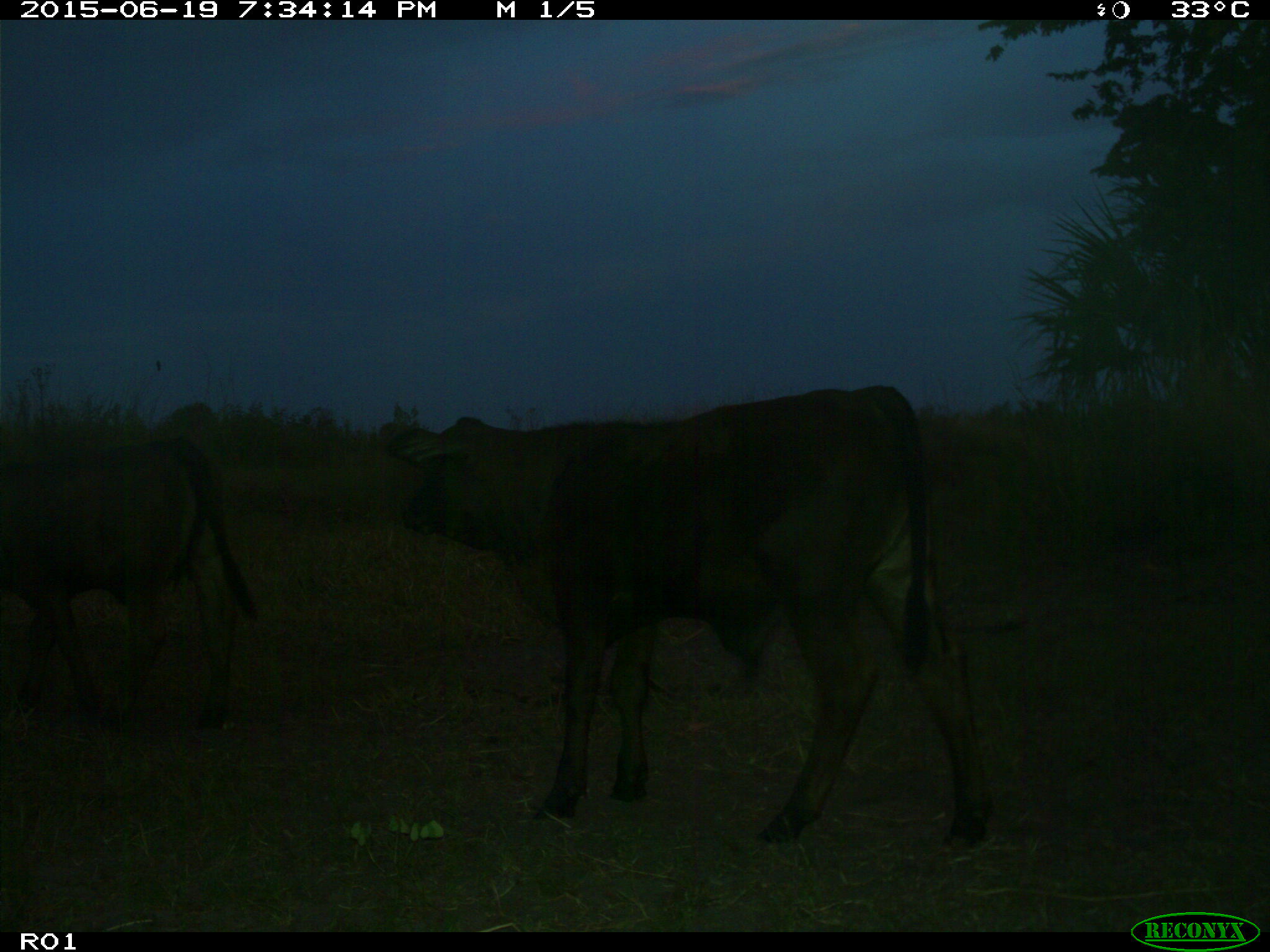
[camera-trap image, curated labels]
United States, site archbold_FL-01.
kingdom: Animalia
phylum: Chordata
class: Mammalia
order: Artiodactyla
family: Bovidae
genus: Bos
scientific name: Bos taurus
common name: domestic cow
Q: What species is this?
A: Bos taurus (domestic cow).